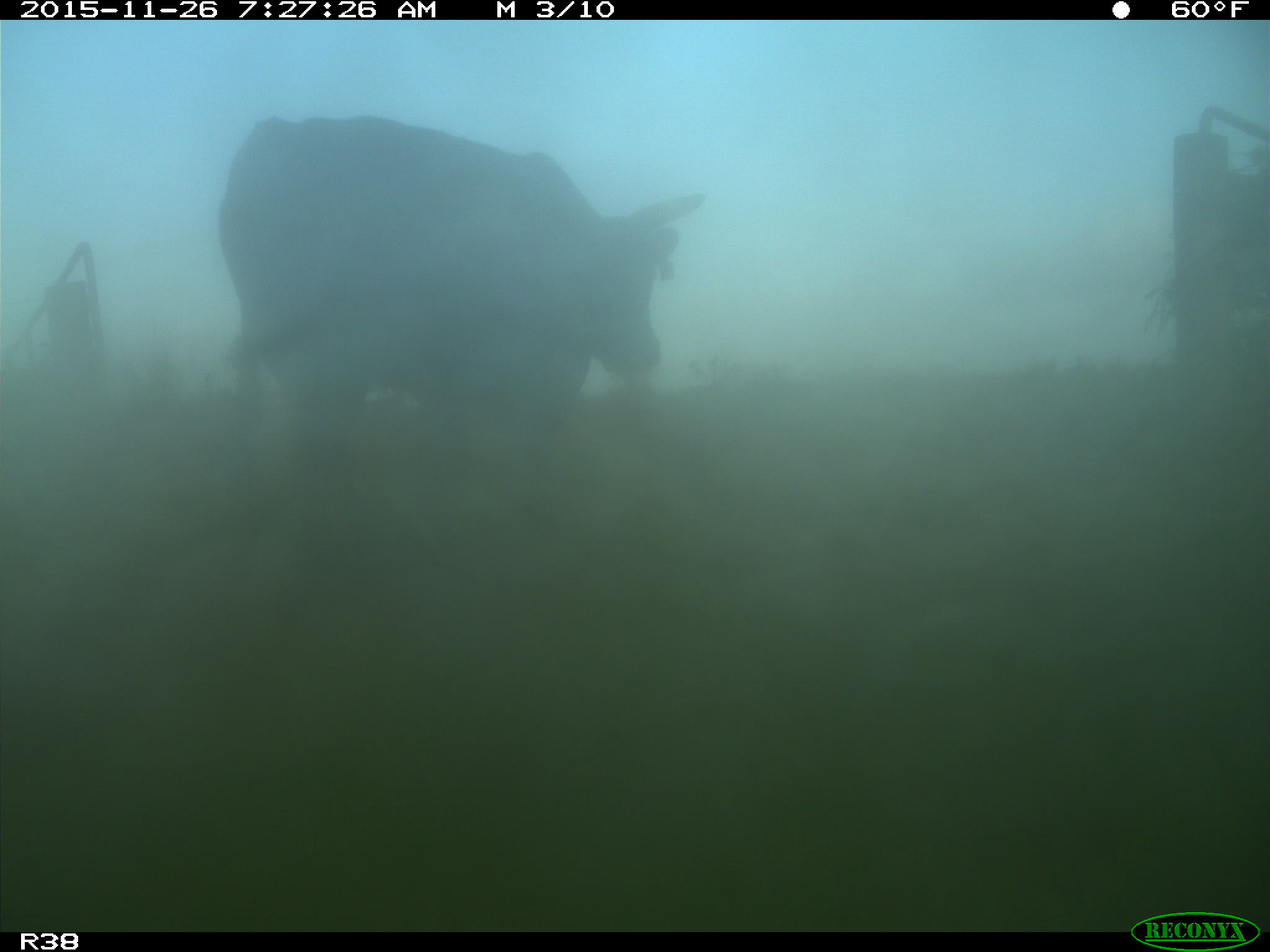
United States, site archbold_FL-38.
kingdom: Animalia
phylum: Chordata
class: Mammalia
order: Artiodactyla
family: Bovidae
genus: Bos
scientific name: Bos taurus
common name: domestic cow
Bos taurus (domestic cow).